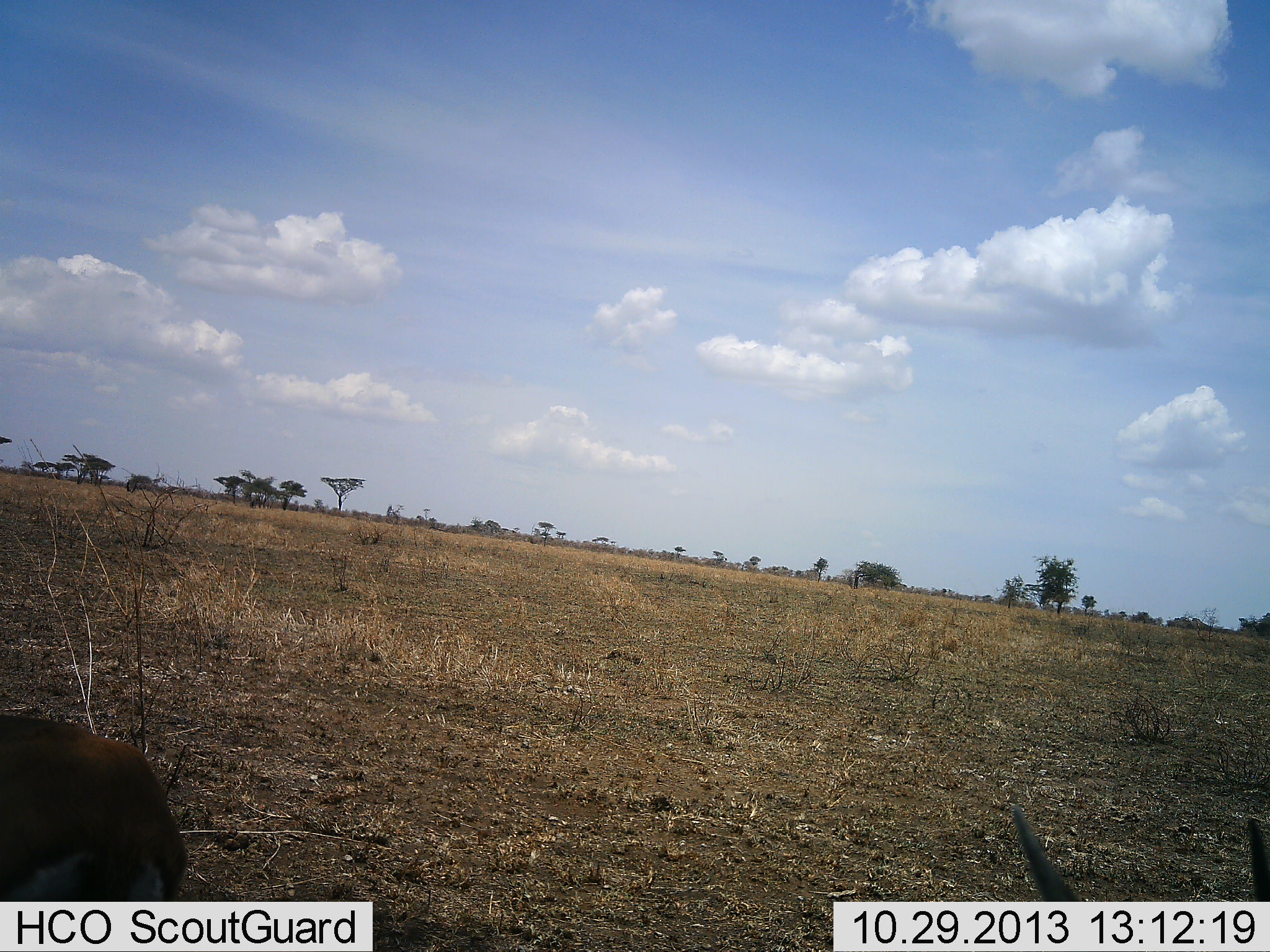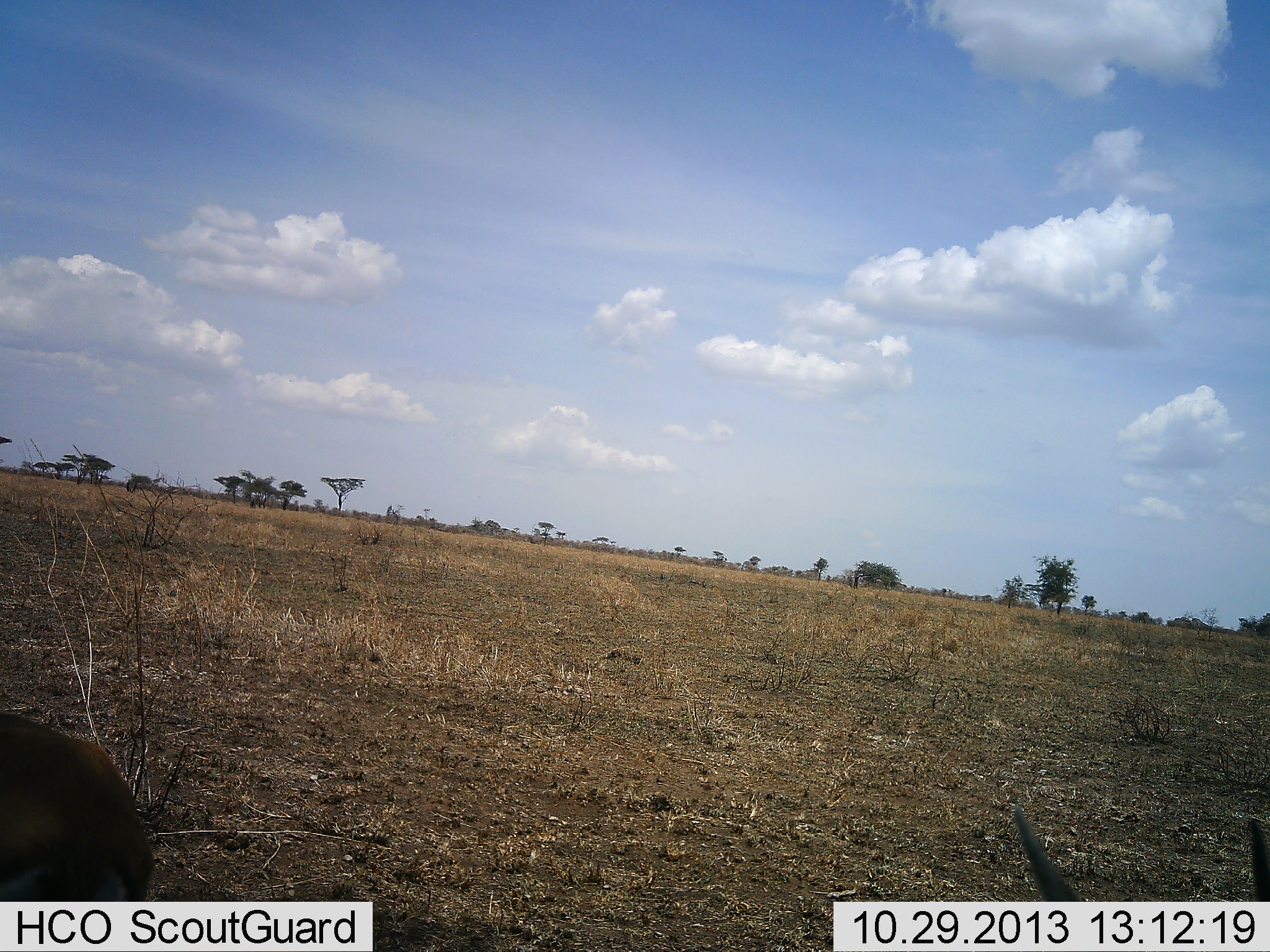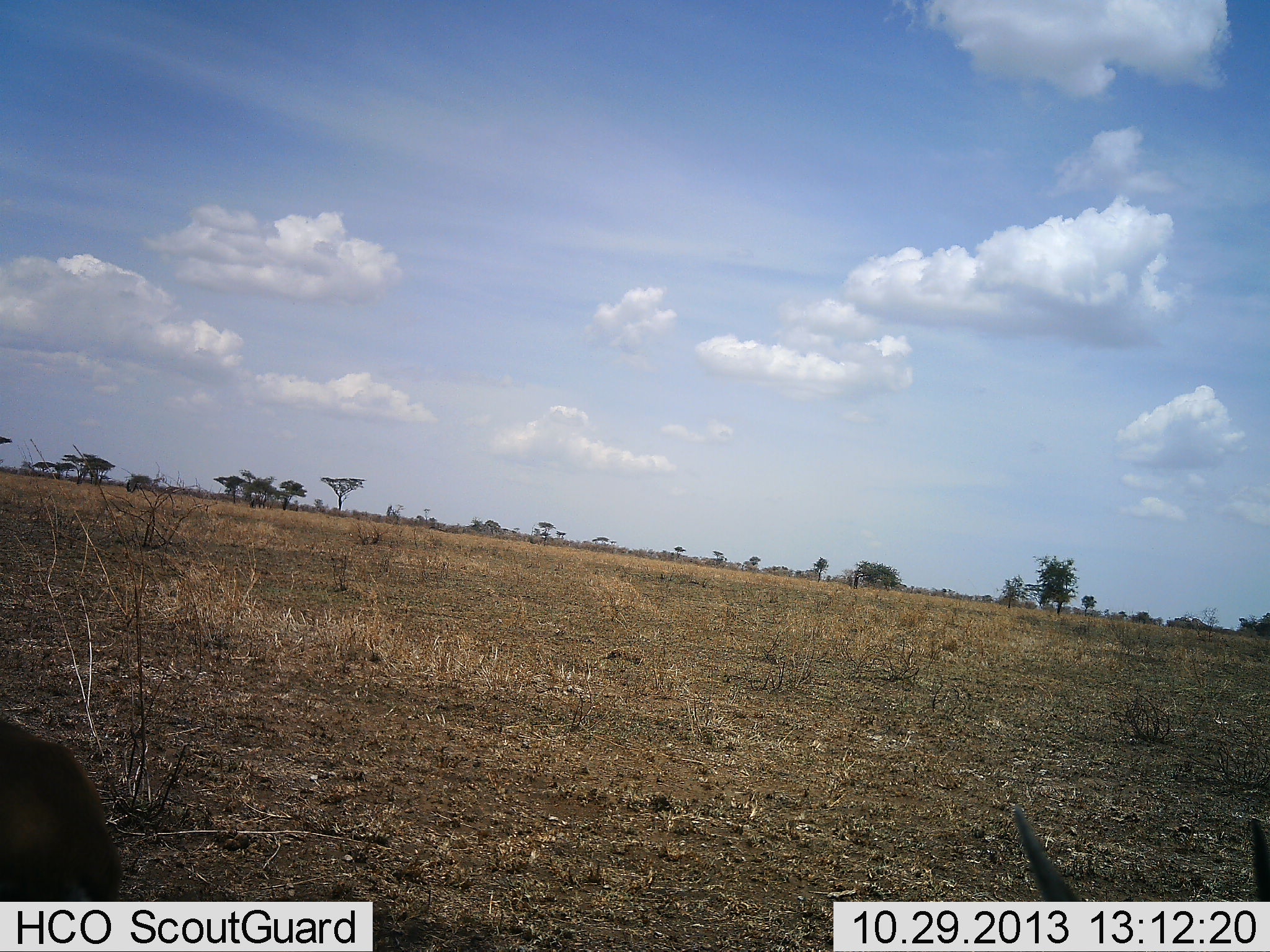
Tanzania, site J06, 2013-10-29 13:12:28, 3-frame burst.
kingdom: Animalia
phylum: Chordata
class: Mammalia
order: Artiodactyla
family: Bovidae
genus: Eudorcas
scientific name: Eudorcas thomsonii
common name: thomson's gazelle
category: gazellethomsons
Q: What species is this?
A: Gazellethomsons (thomson's gazelle) (Eudorcas thomsonii).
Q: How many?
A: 2.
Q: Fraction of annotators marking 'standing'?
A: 41%.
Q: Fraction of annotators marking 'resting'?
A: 29%.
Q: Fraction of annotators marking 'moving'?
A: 41%.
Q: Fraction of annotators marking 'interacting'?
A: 0%.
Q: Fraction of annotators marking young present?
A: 0%.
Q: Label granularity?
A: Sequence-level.